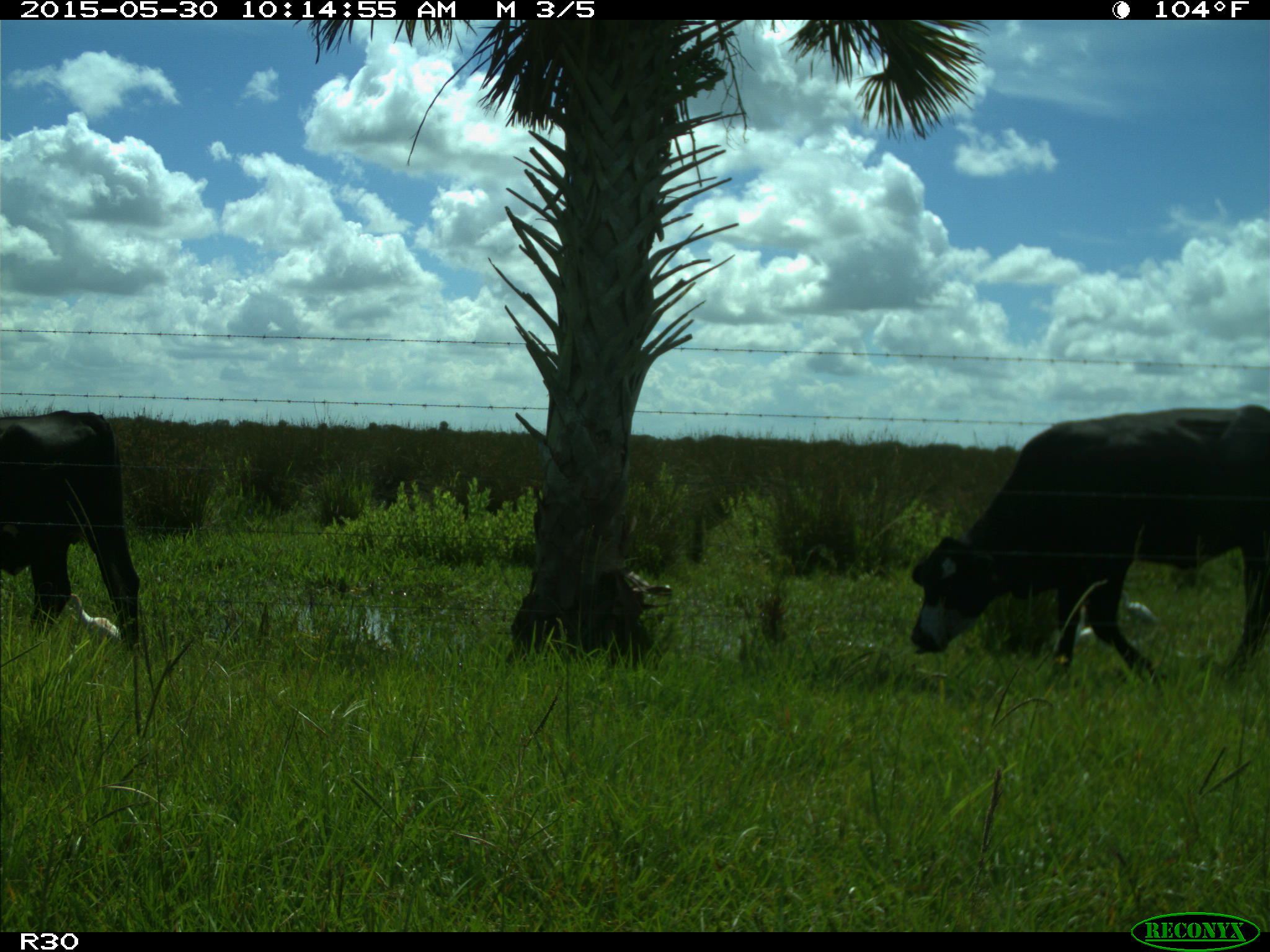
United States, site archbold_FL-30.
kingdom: Animalia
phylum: Chordata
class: Mammalia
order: Artiodactyla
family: Bovidae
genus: Bos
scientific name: Bos taurus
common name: domestic cow